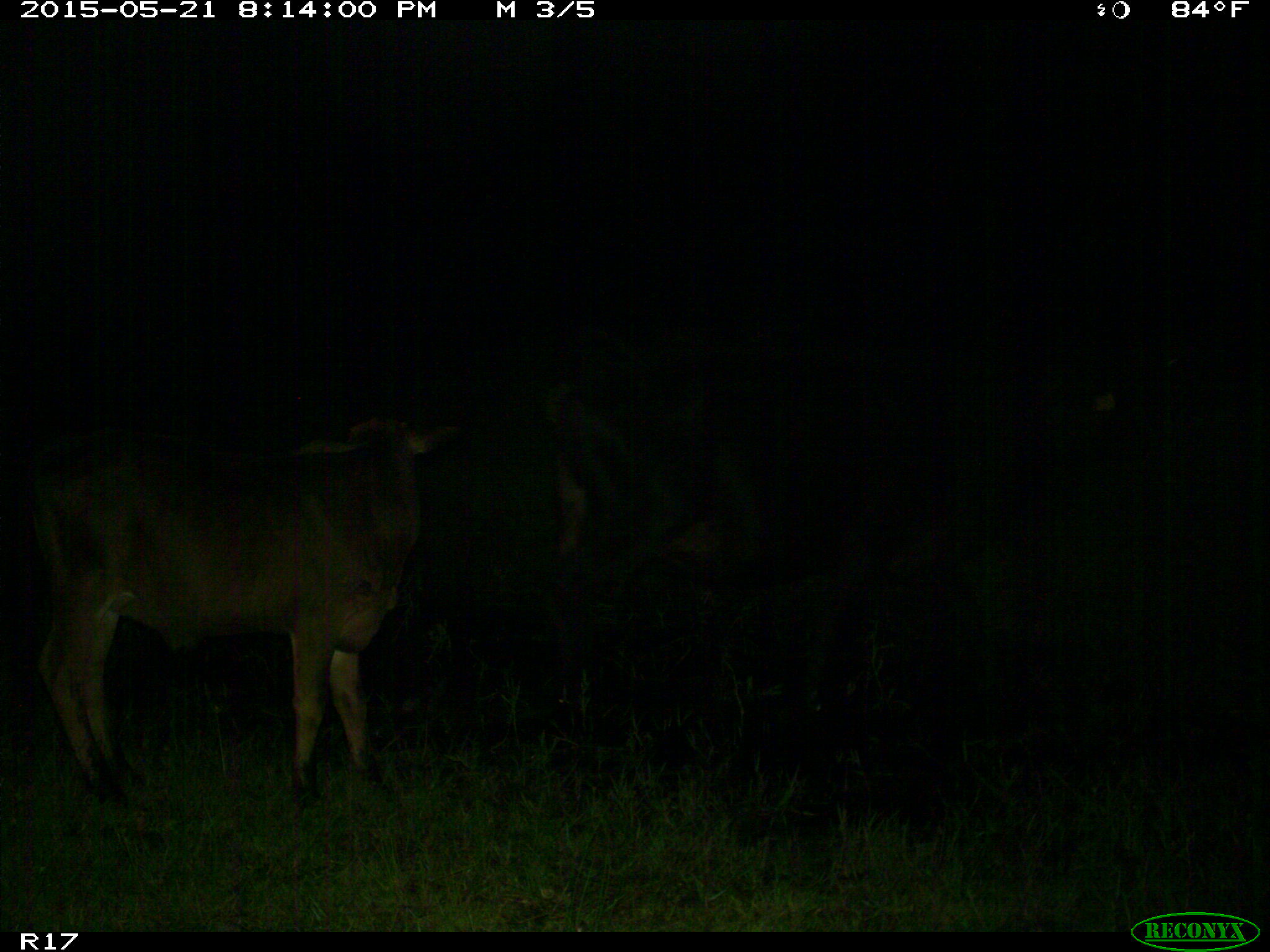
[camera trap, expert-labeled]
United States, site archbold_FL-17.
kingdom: Animalia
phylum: Chordata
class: Mammalia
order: Artiodactyla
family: Bovidae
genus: Bos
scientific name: Bos taurus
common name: domestic cow